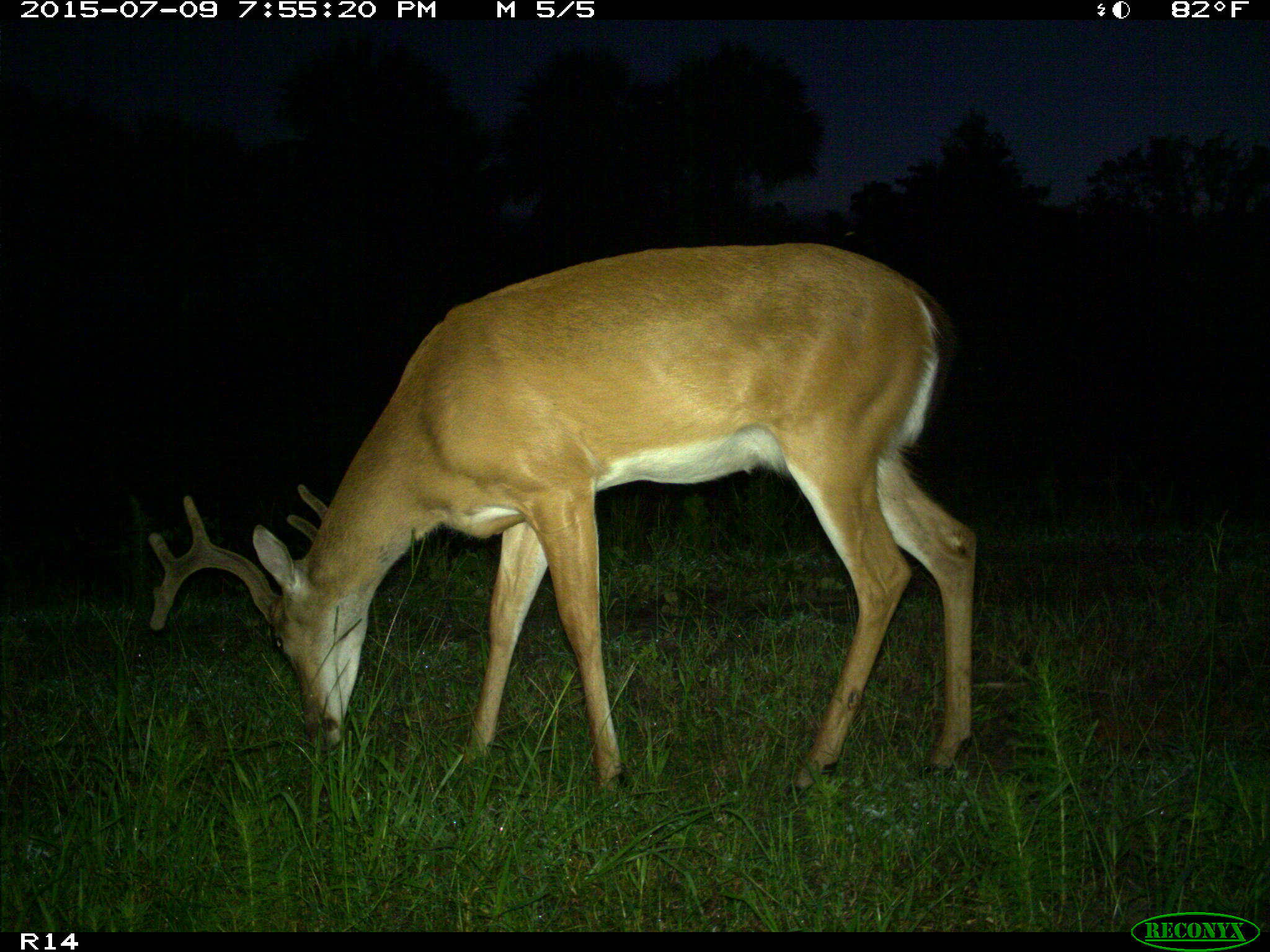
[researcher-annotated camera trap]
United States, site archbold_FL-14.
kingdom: Animalia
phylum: Chordata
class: Mammalia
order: Artiodactyla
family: Cervidae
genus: Odocoileus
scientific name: Odocoileus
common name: deer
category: unidentified deer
Unidentified deer (deer) (Odocoileus).